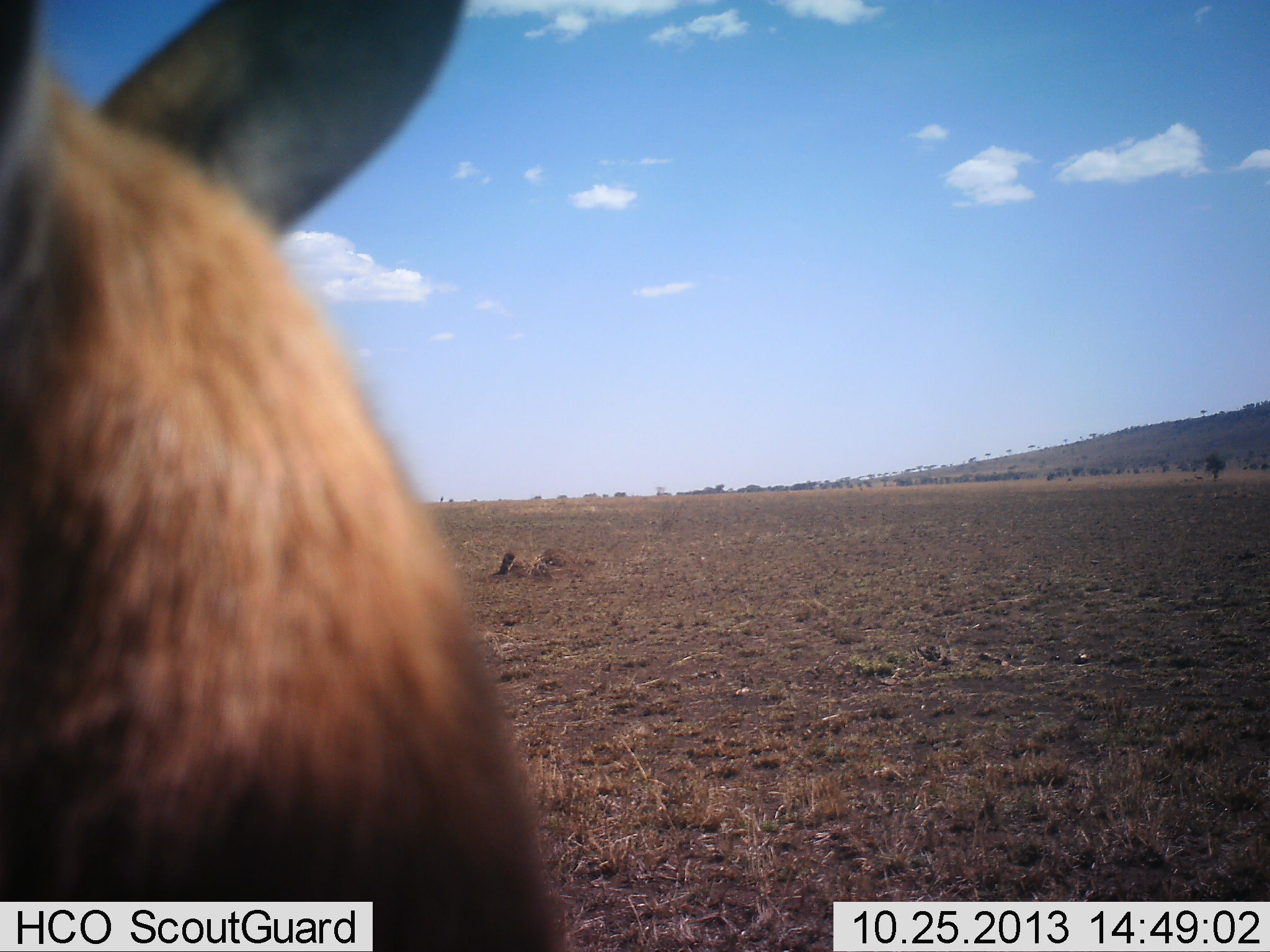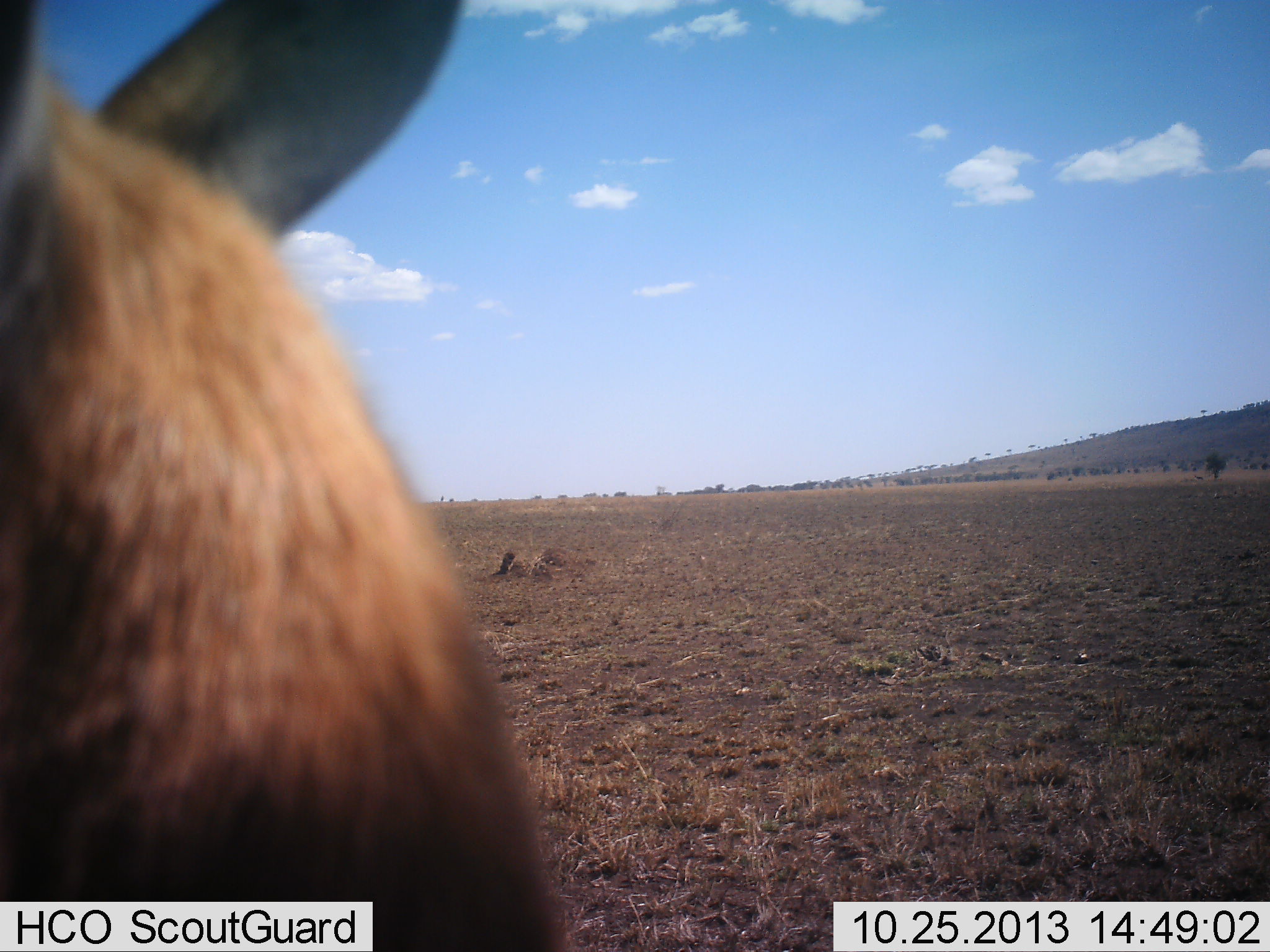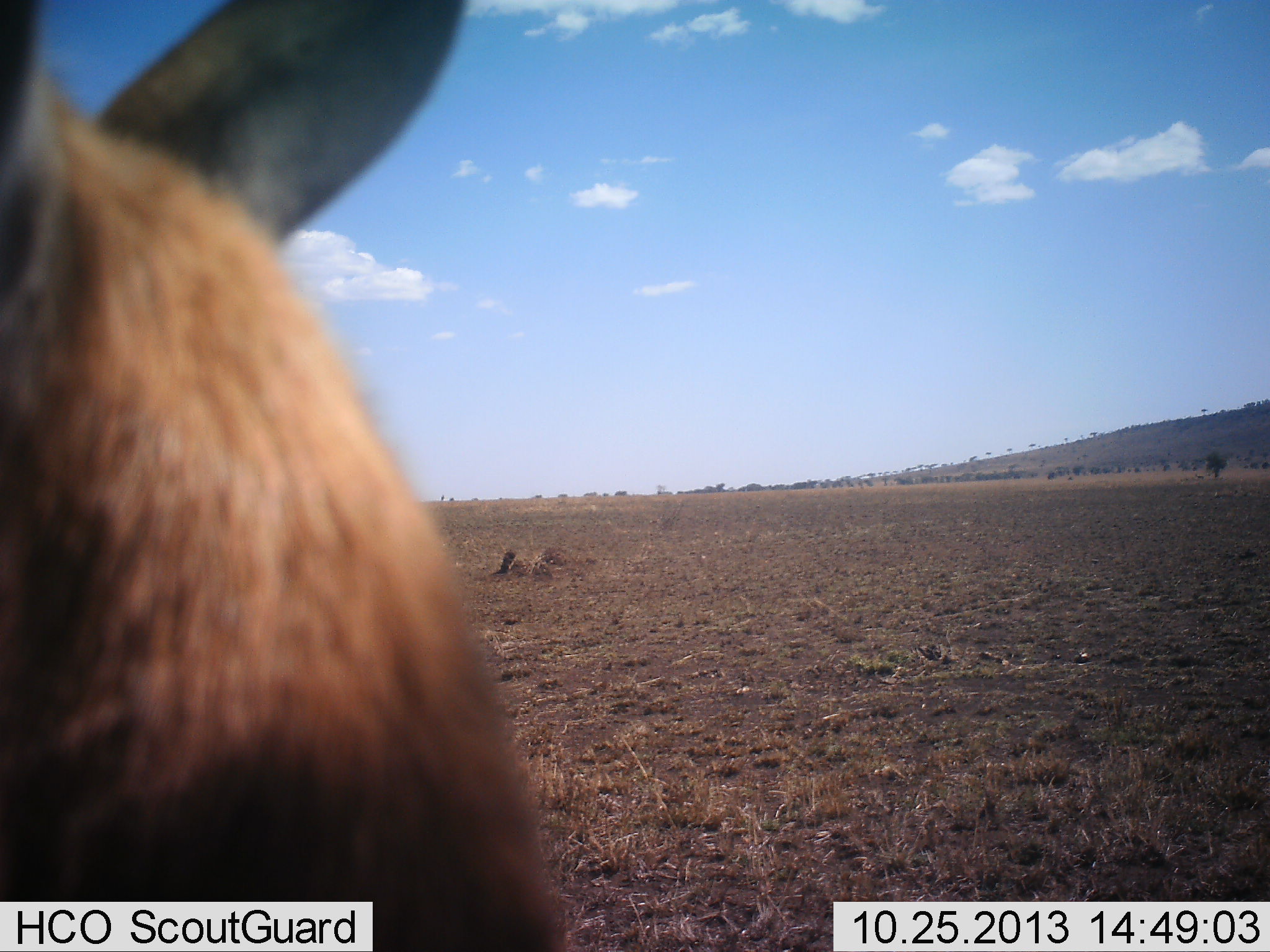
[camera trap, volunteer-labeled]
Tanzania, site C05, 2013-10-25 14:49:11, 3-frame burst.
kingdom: Animalia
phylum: Chordata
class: Mammalia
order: Artiodactyla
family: Bovidae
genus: Eudorcas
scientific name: Eudorcas thomsonii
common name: thomson's gazelle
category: gazellethomsons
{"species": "gazellethomsons (thomson's gazelle) (Eudorcas thomsonii)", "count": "1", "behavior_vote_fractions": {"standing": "100%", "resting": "0%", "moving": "0%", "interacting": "0%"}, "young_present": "0%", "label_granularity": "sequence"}